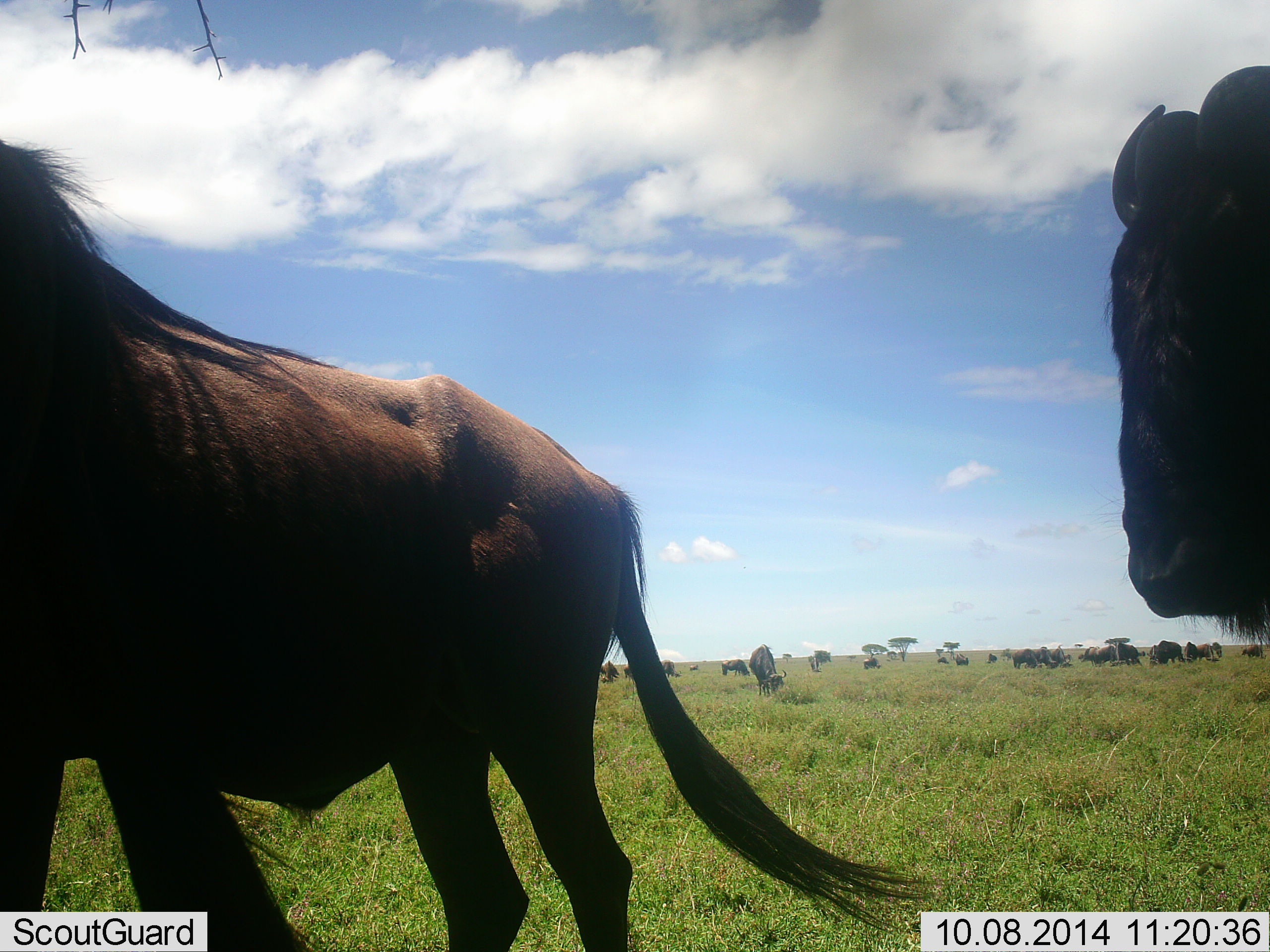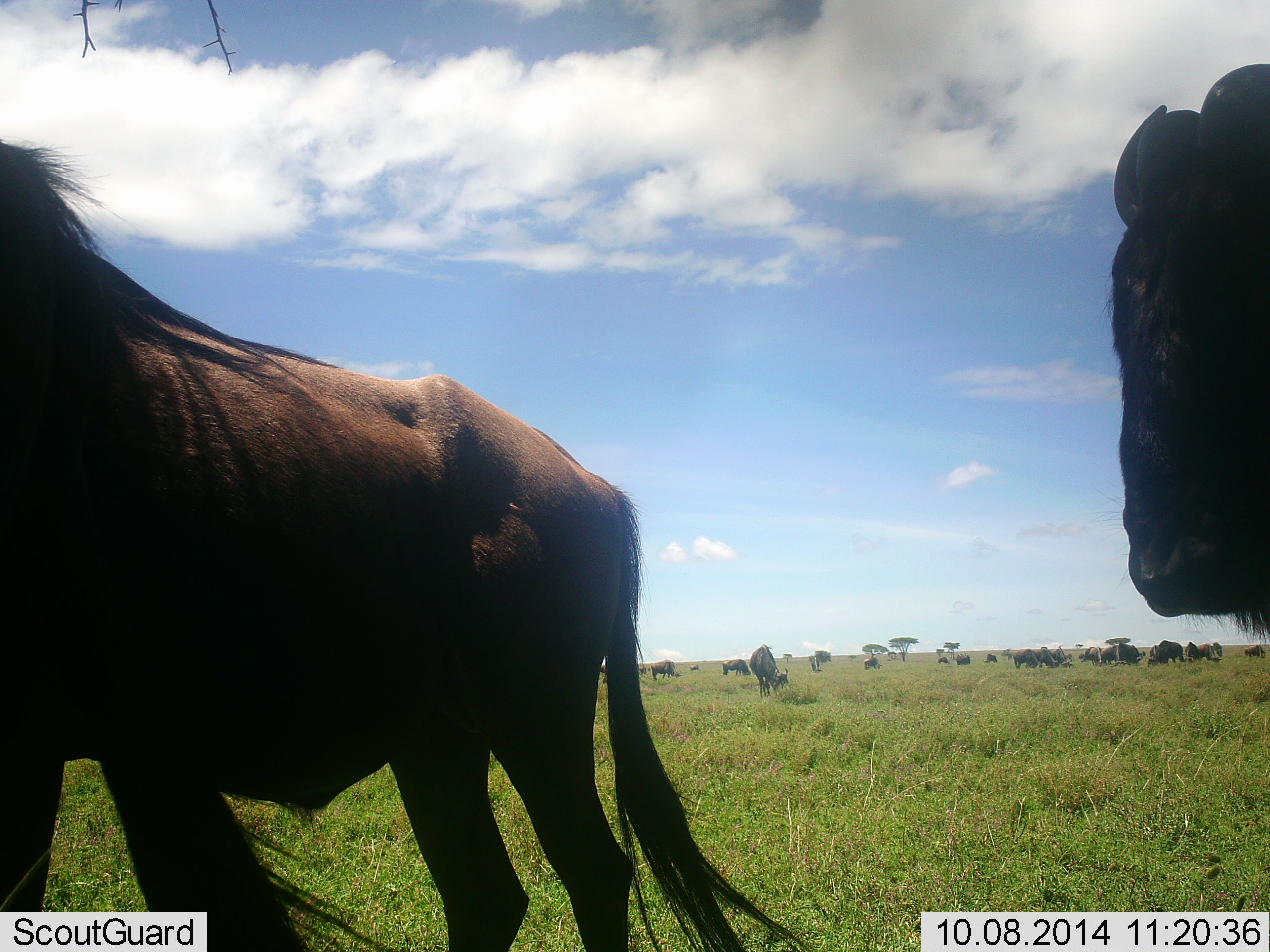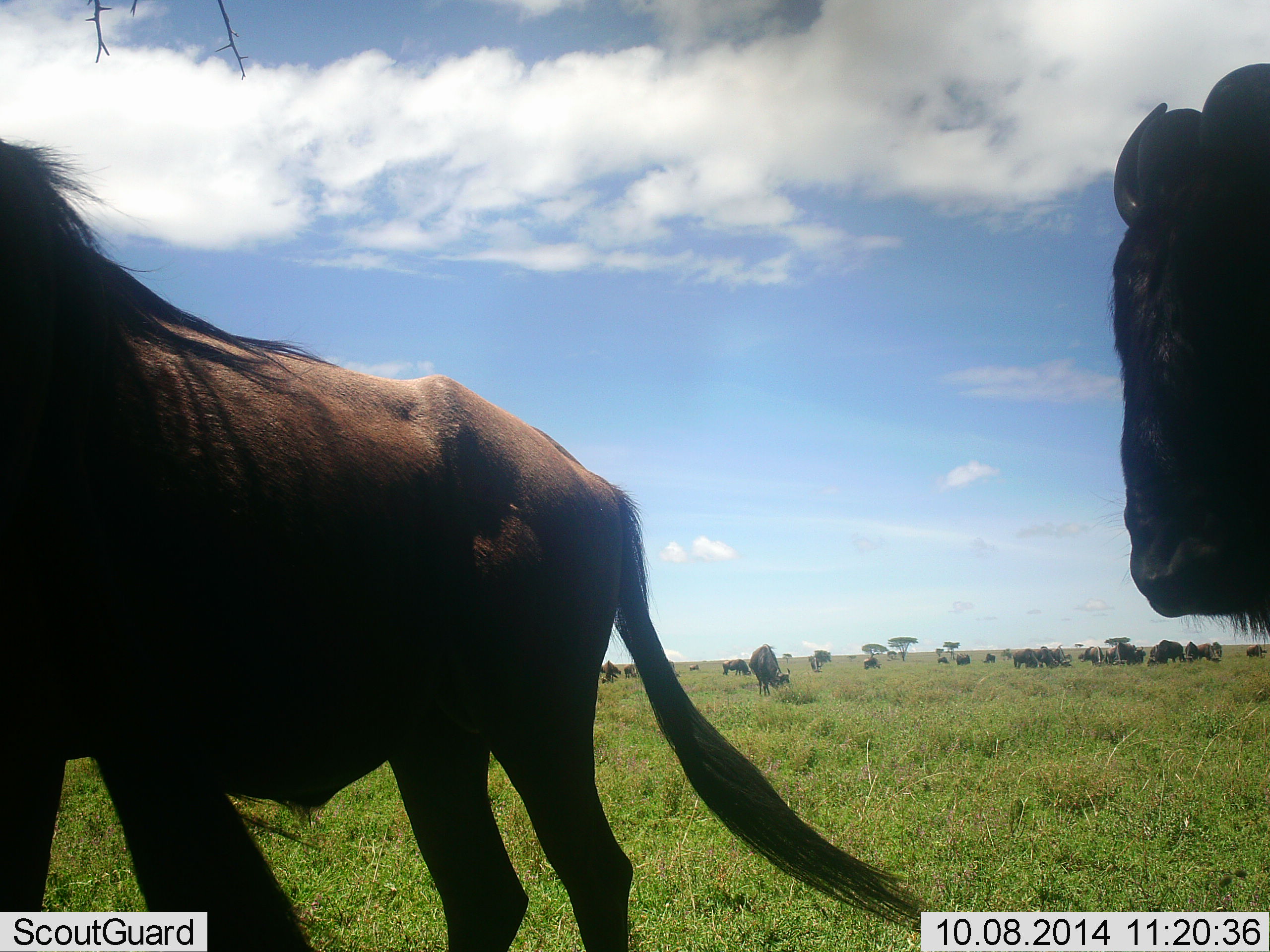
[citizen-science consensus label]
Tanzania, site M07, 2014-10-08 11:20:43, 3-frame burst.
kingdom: Animalia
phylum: Chordata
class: Mammalia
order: Artiodactyla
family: Bovidae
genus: Connochaetes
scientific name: Connochaetes taurinus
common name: blue wildebeest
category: wildebeest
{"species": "wildebeest (blue wildebeest) (Connochaetes taurinus)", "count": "11-50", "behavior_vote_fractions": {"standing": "80%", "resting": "20%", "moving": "0%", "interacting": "0%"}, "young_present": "0%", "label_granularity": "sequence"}